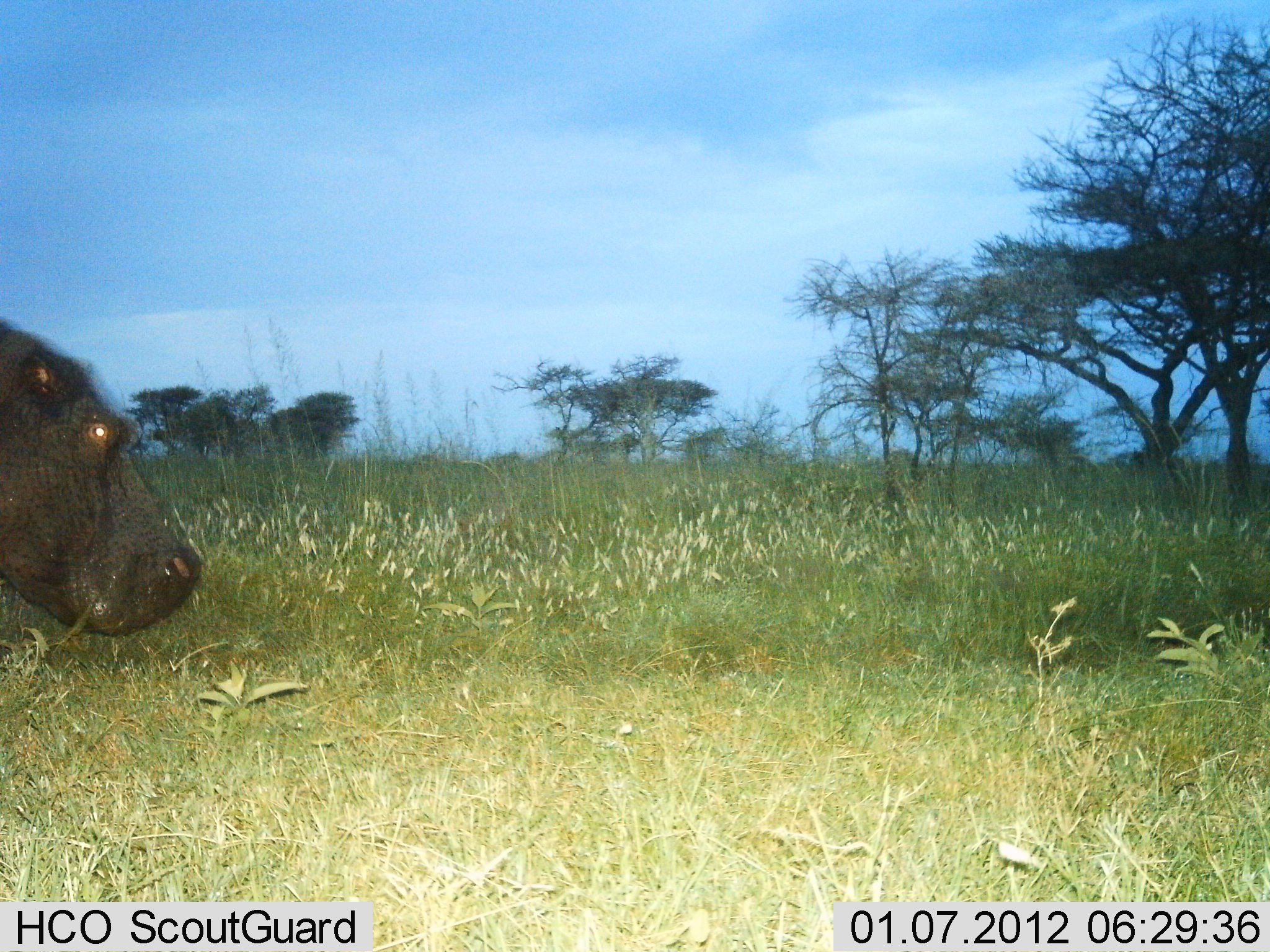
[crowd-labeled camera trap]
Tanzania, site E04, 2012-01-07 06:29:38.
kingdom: Animalia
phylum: Chordata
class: Mammalia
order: Artiodactyla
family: Hippopotamidae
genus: Hippopotamus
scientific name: Hippopotamus amphibius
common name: hippopotamus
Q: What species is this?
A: Hippopotamus (Hippopotamus amphibius).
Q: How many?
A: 1.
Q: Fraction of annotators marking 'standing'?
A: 21%.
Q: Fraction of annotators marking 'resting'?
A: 4%.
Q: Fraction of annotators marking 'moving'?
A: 75%.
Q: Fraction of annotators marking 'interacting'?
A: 0%.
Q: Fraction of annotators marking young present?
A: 0%.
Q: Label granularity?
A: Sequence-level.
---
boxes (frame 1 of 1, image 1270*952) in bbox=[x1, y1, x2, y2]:
animal: bbox=[0, 321, 203, 638]